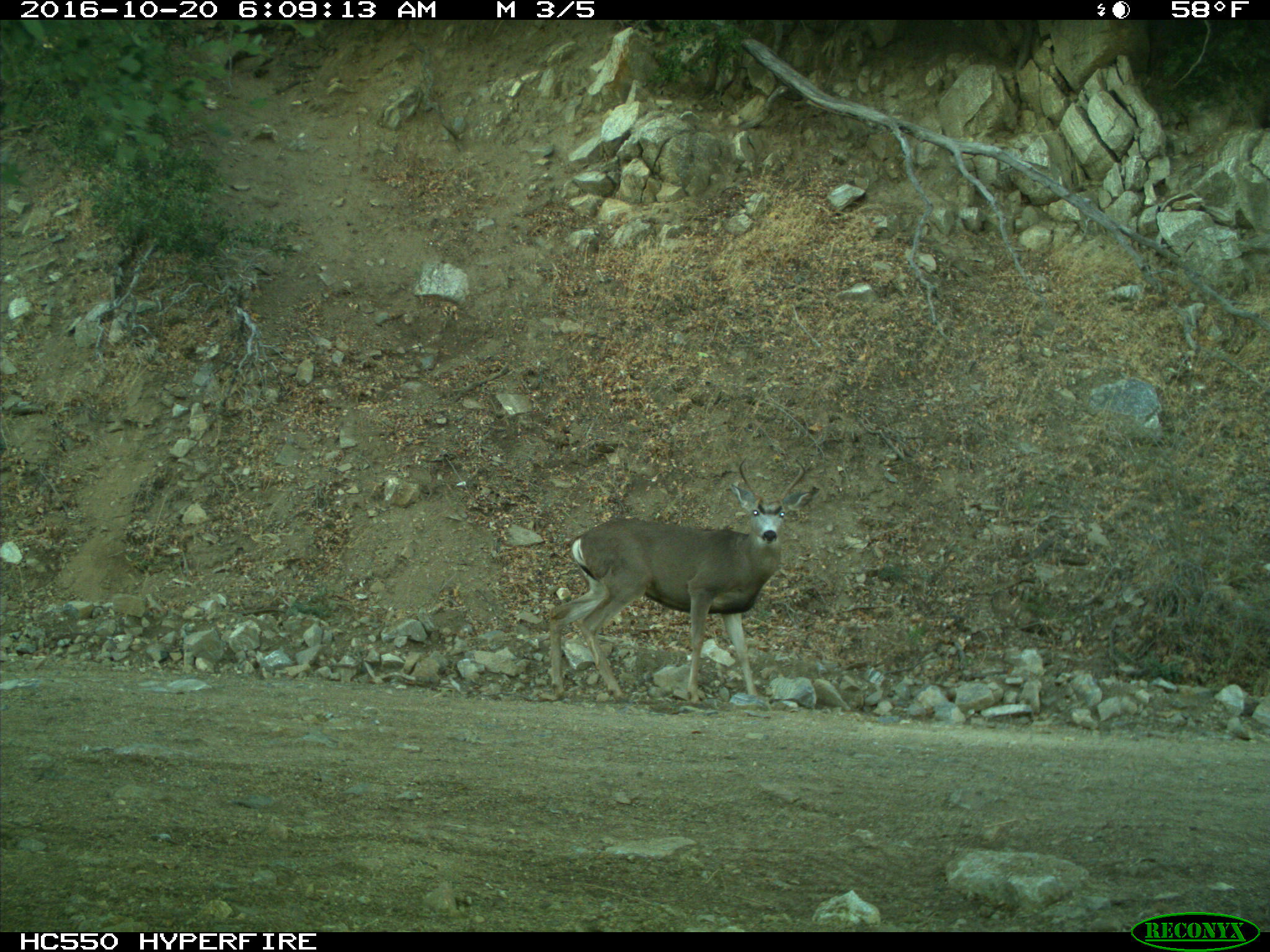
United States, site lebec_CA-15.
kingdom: Animalia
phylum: Chordata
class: Mammalia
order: Artiodactyla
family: Cervidae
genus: Odocoileus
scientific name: Odocoileus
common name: deer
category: unidentified deer